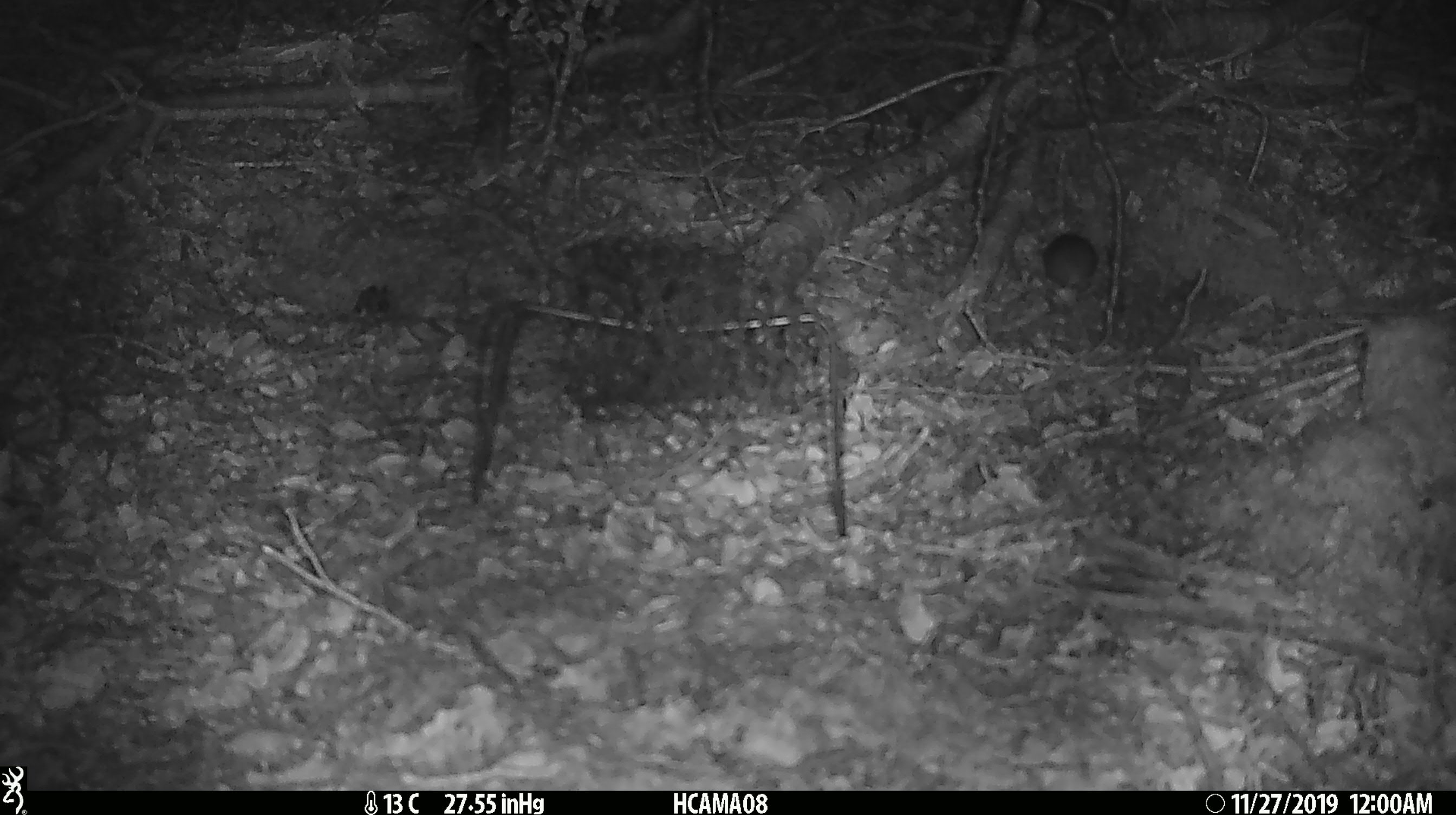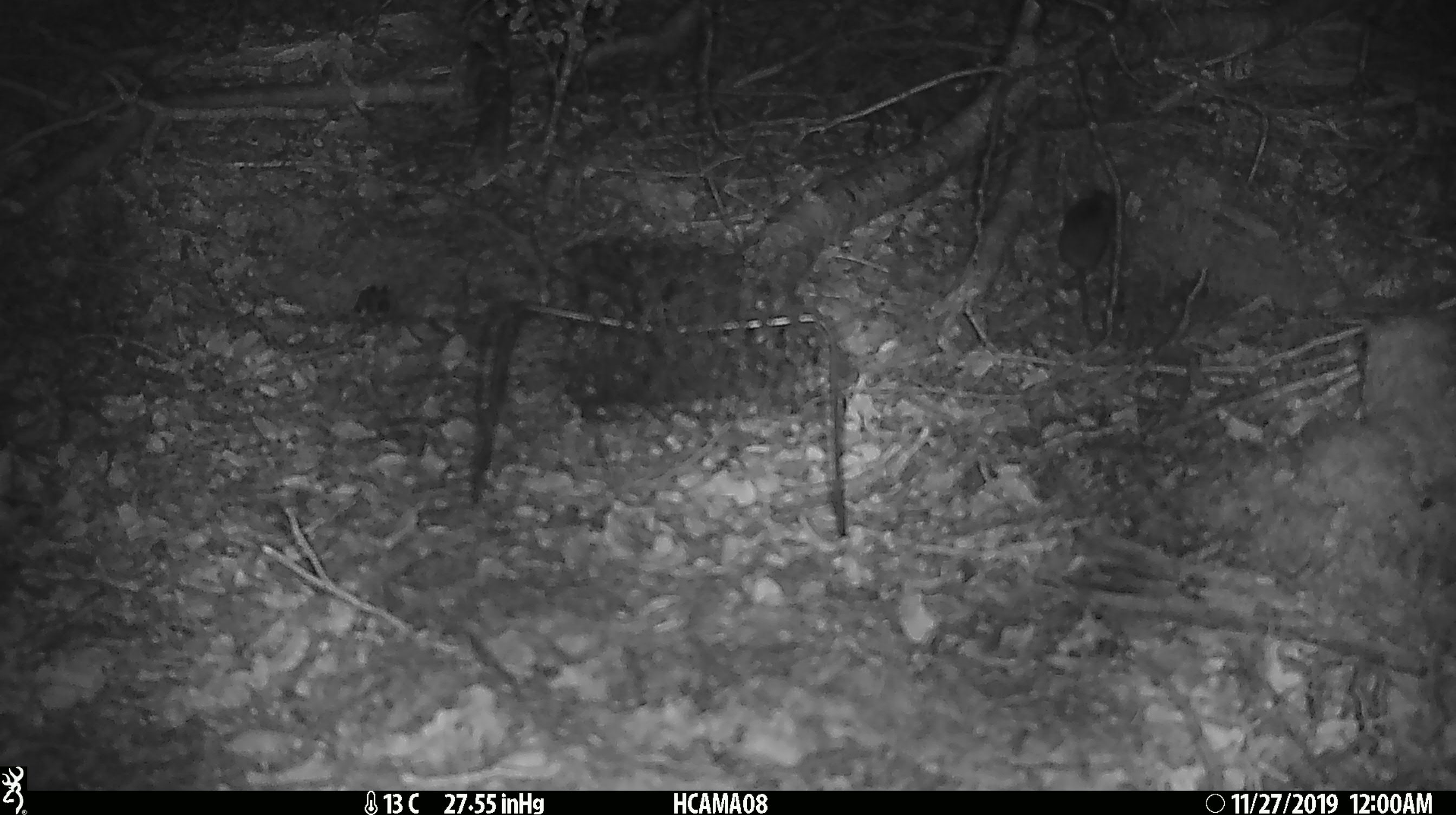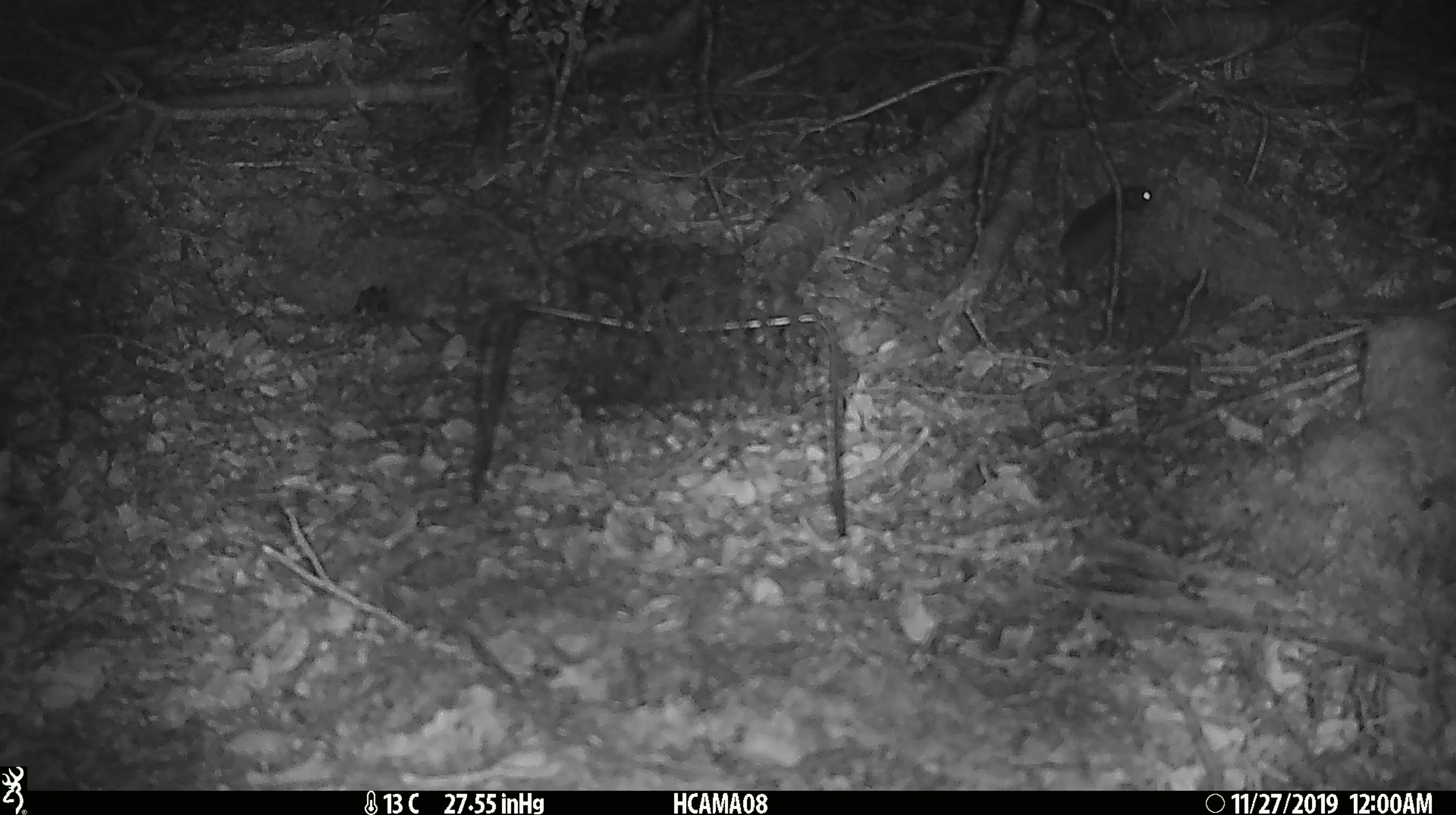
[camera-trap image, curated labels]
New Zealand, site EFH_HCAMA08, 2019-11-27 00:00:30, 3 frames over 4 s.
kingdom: Animalia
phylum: Chordata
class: Mammalia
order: Rodentia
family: Muridae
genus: Mus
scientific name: Mus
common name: mouse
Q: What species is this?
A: Mouse (Mus).